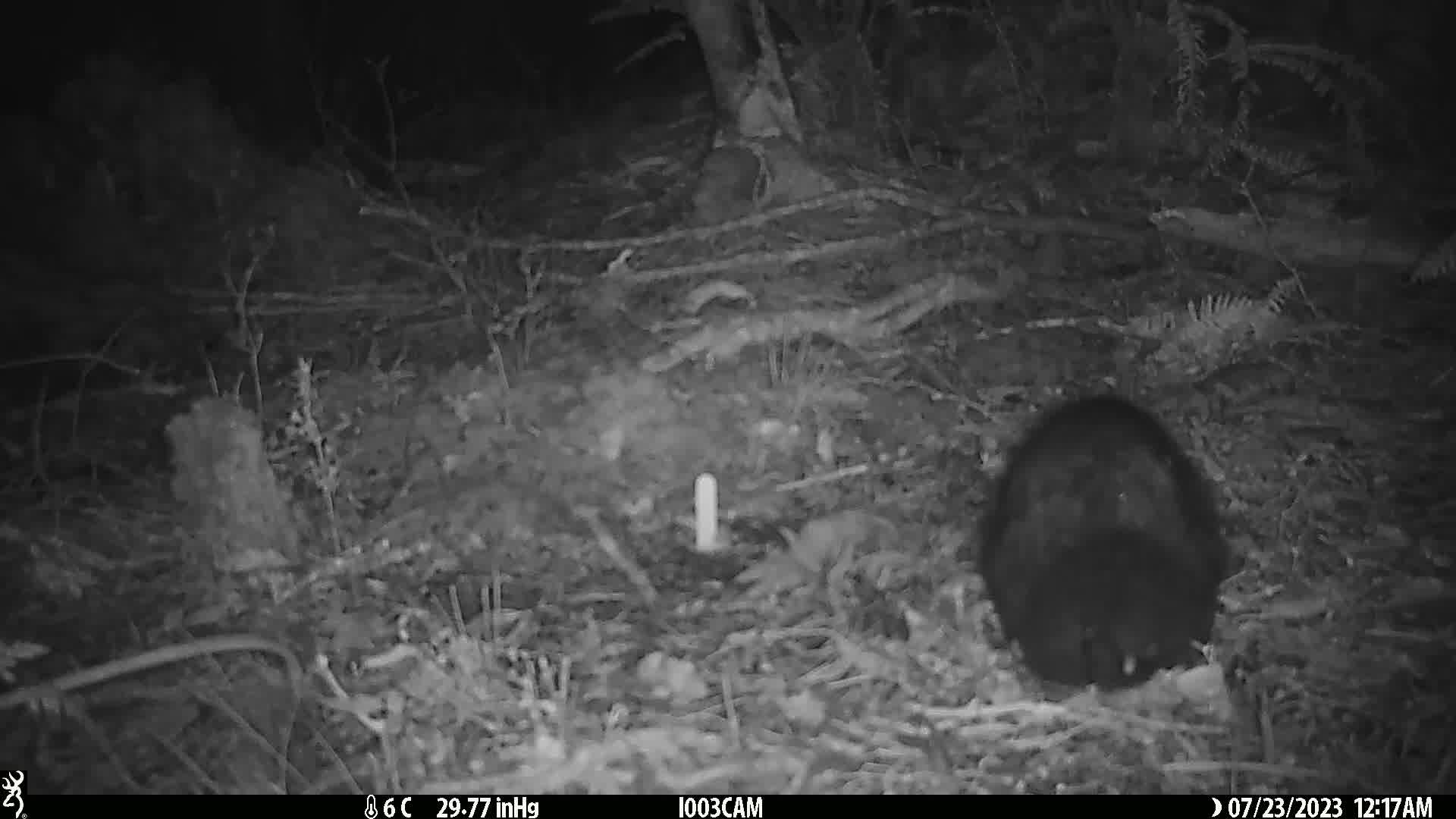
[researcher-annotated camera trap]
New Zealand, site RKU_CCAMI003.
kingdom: Animalia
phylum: Chordata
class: Mammalia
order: Diprotodontia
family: Phalangeridae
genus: Trichosurus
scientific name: Trichosurus vulpecula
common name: common brushtail possum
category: possum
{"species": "possum (common brushtail possum) (Trichosurus vulpecula)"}